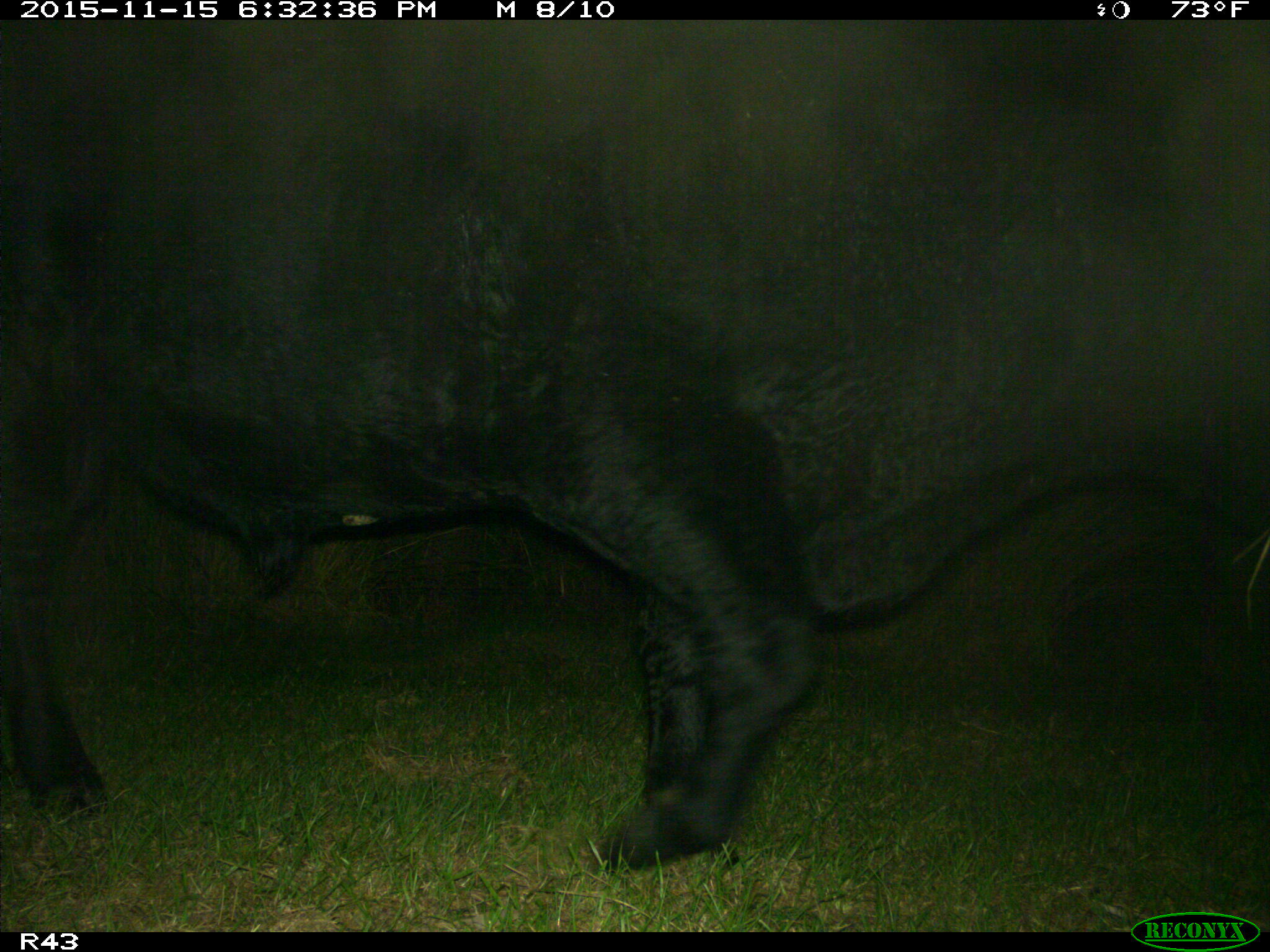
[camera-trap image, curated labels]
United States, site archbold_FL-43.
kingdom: Animalia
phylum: Chordata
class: Mammalia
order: Artiodactyla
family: Bovidae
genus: Bos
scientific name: Bos taurus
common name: domestic cow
Bos taurus (domestic cow).